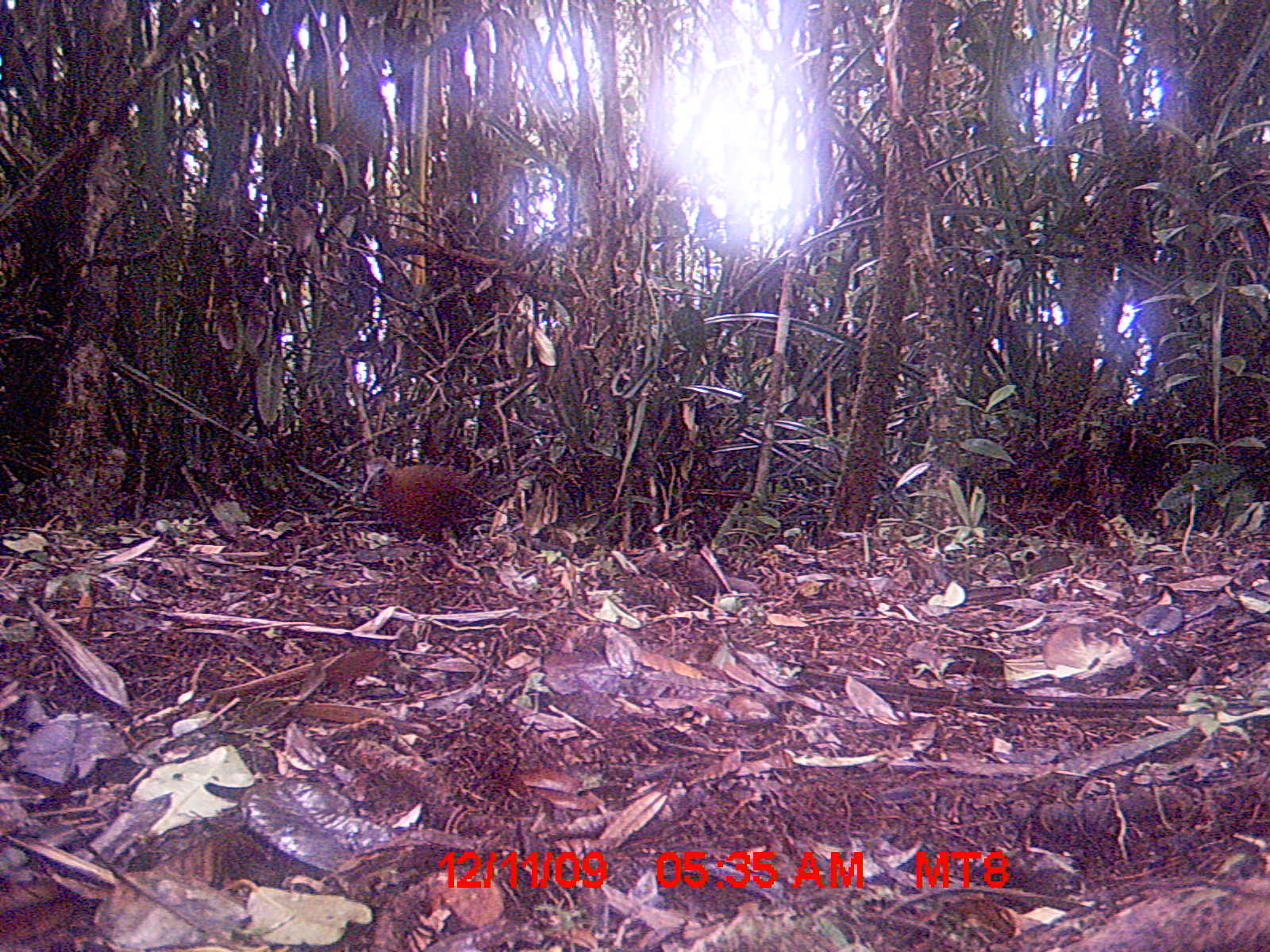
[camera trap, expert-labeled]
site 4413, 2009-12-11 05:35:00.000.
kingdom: Animalia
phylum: Chordata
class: Aves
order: Gruiformes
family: Sarothruridae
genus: Mentocrex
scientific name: Mentocrex kioloides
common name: madagascar wood rail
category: canirallus kioloides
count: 2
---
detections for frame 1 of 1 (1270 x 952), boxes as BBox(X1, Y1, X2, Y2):
canirallus kioloides: BBox(361, 455, 506, 553)